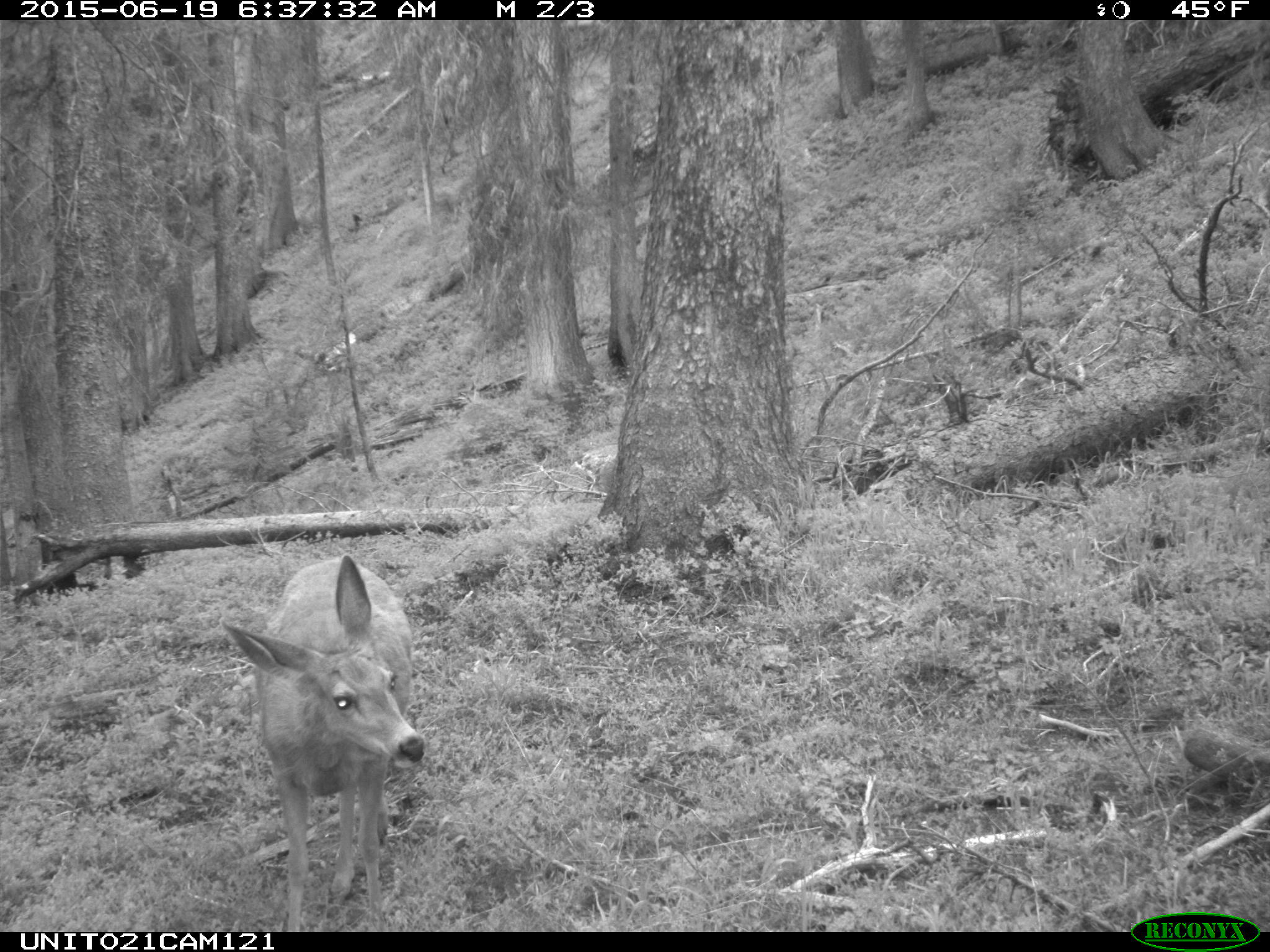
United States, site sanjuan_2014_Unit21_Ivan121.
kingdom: Animalia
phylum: Chordata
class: Mammalia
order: Artiodactyla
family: Cervidae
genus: Odocoileus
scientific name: Odocoileus hemionus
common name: mule deer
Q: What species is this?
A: Odocoileus hemionus (mule deer).